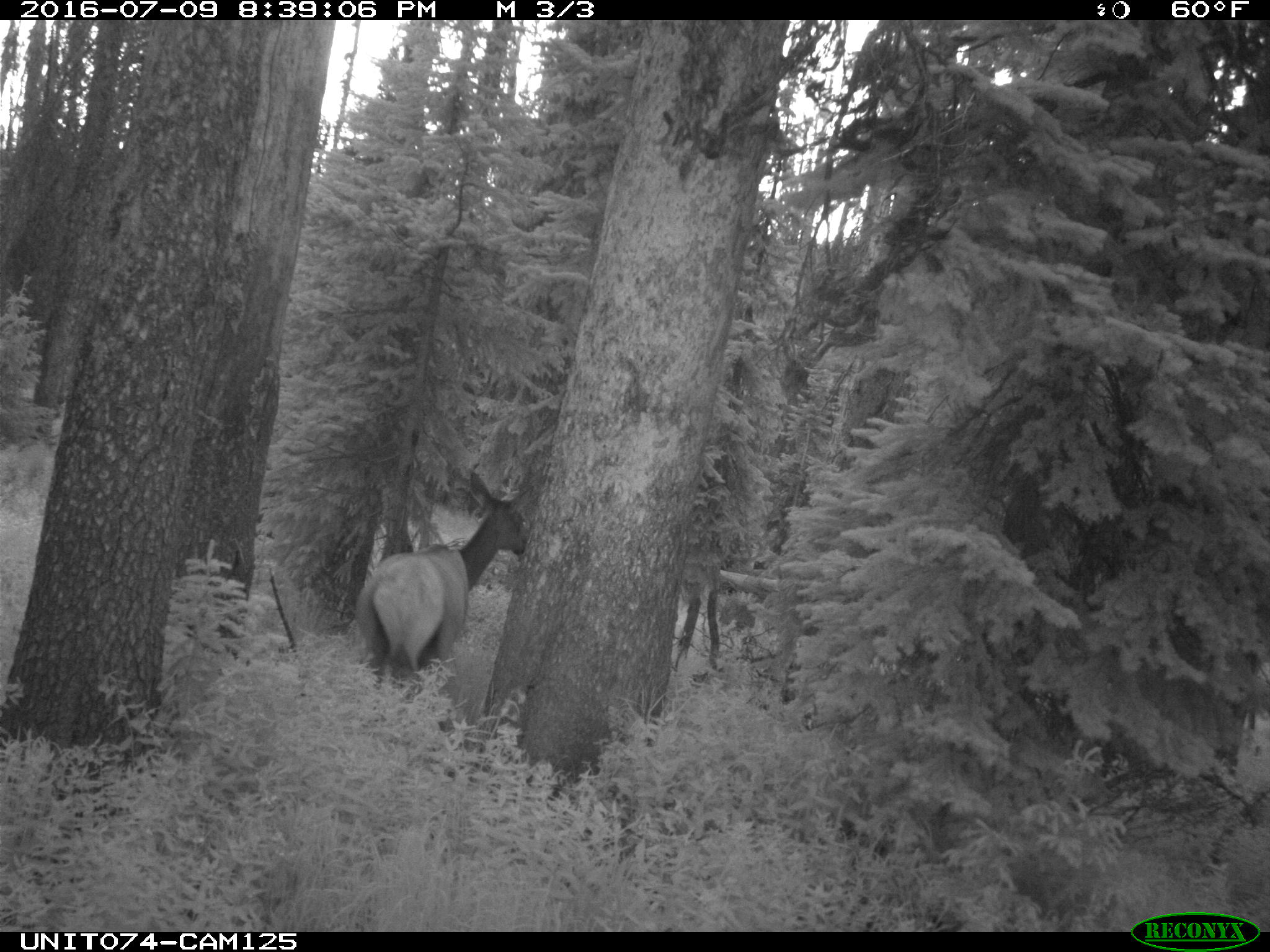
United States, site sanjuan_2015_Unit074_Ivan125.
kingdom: Animalia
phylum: Chordata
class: Mammalia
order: Artiodactyla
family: Cervidae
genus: Cervus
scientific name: Cervus elaphus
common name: red deer